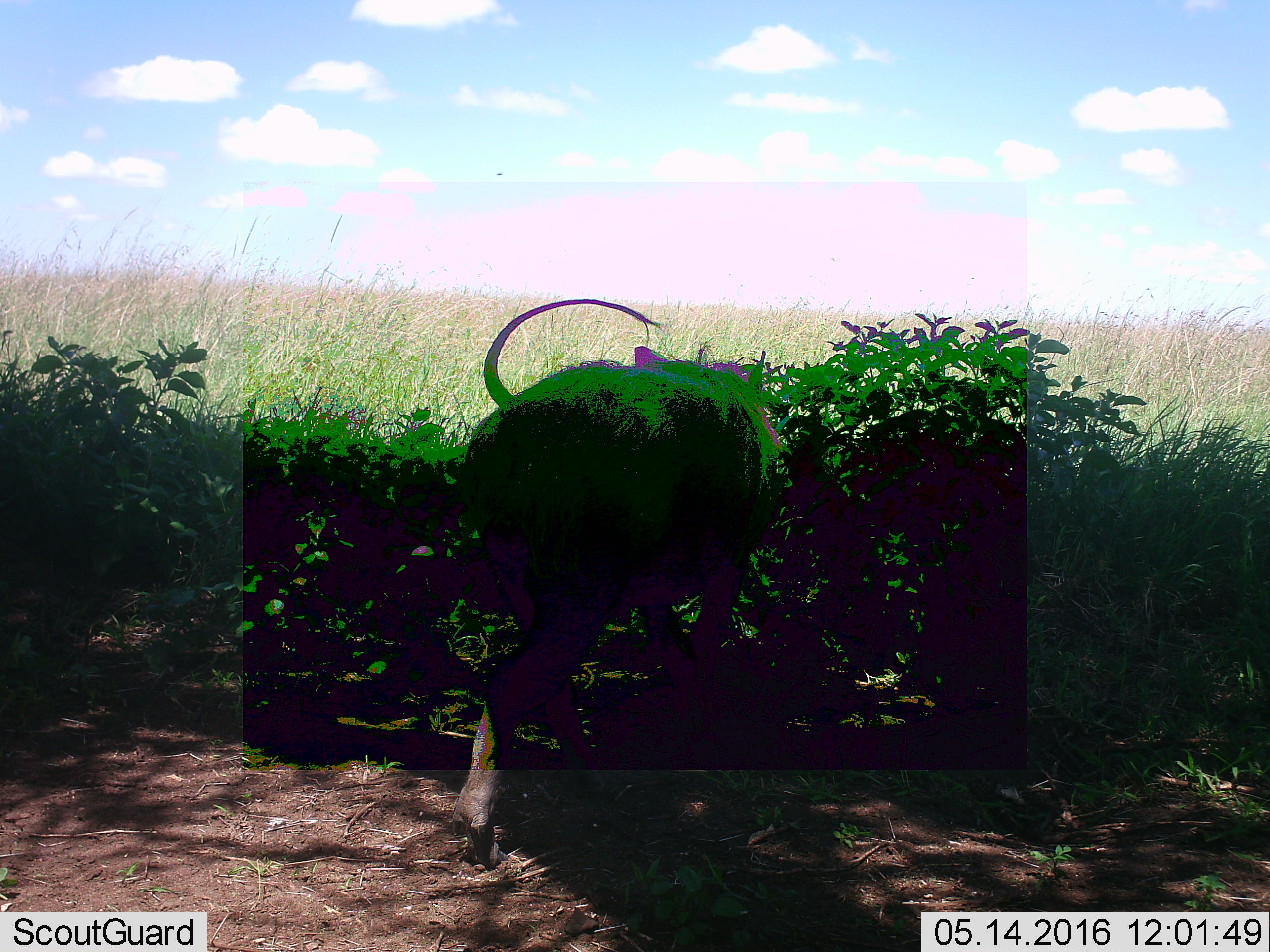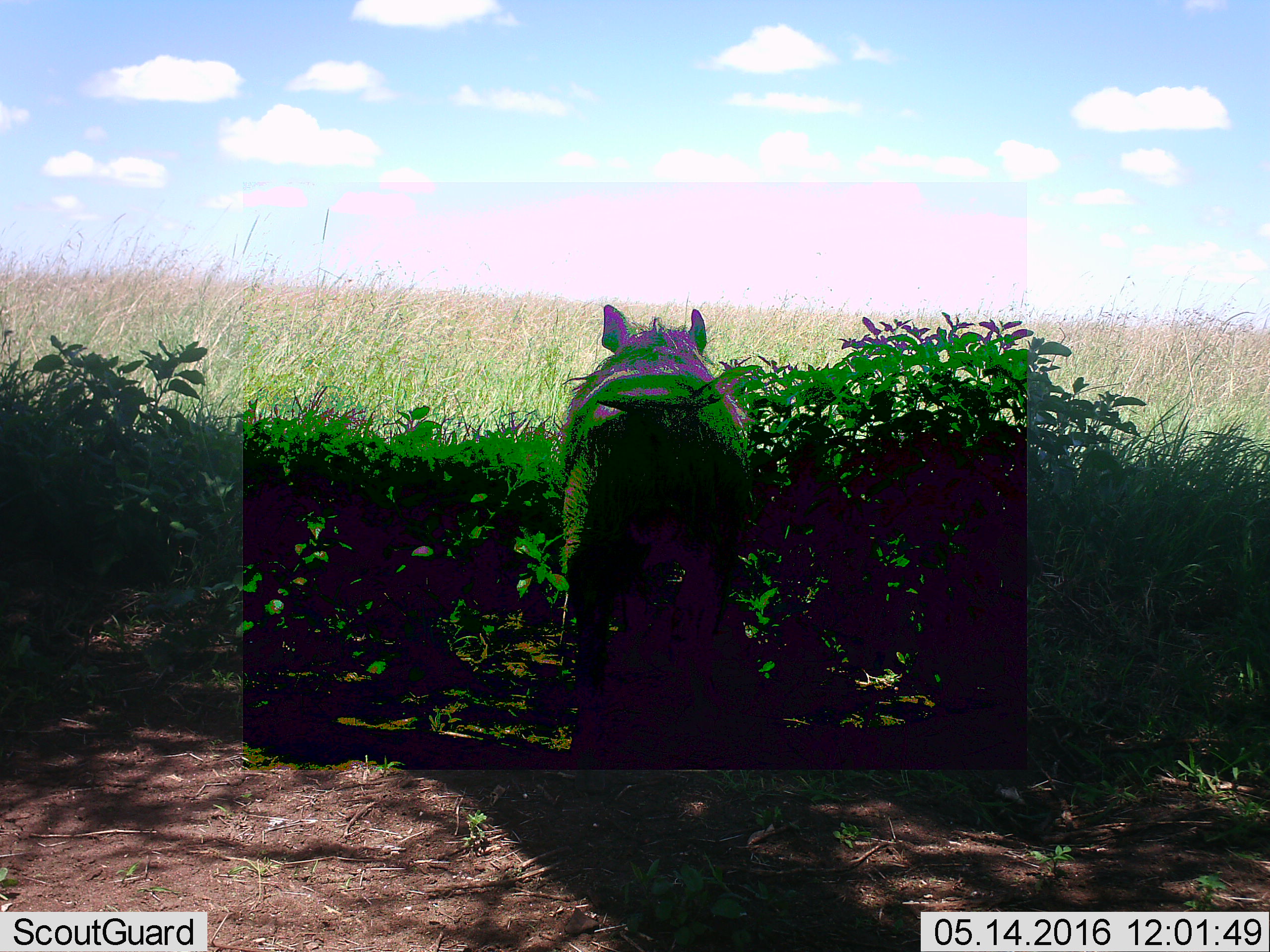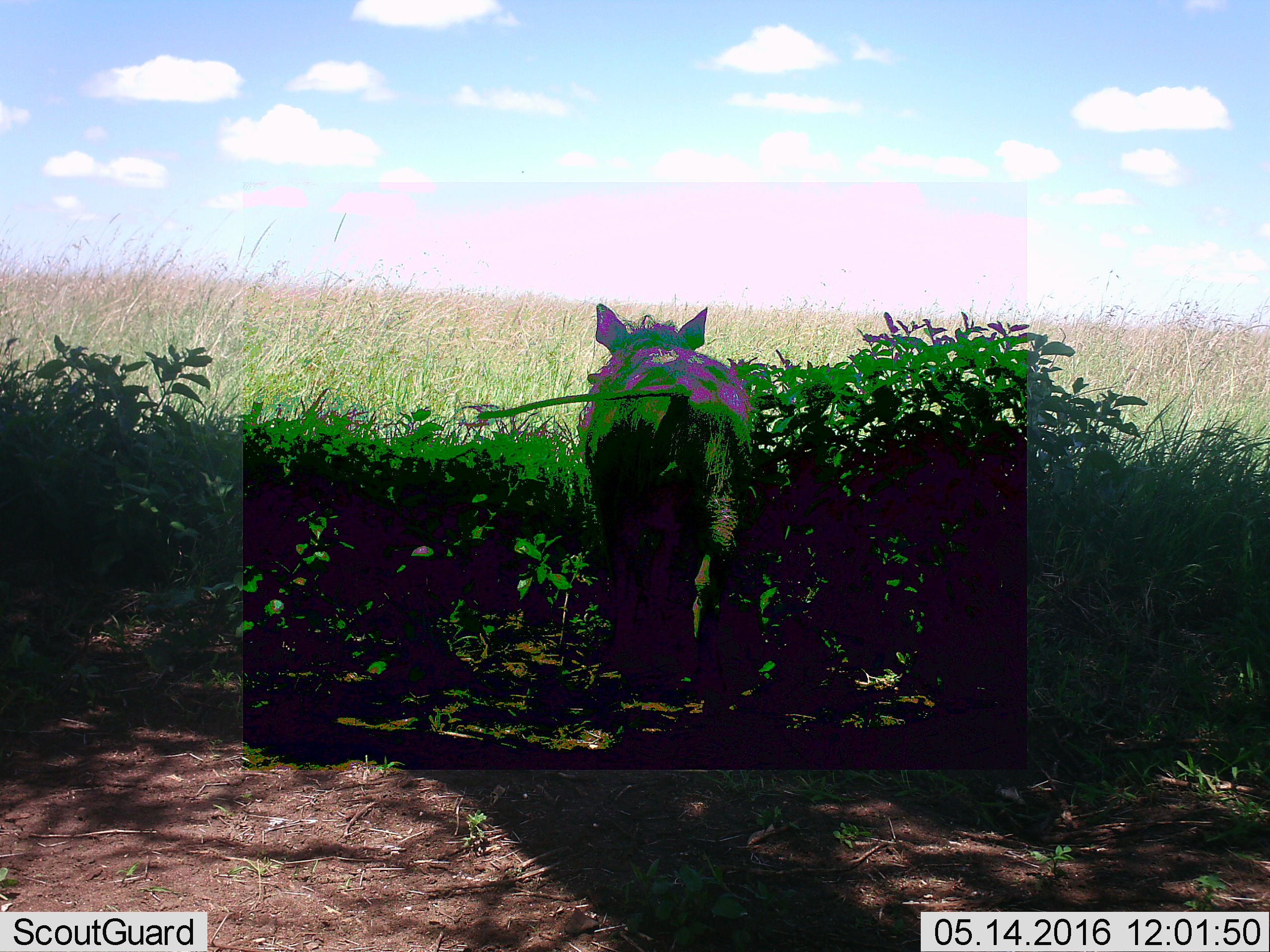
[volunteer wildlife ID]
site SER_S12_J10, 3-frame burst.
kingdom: Animalia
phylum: Chordata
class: Mammalia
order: Artiodactyla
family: Suidae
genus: Phacochoerus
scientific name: Phacochoerus africanus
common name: warthog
Warthog (Phacochoerus africanus), count 1. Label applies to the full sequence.